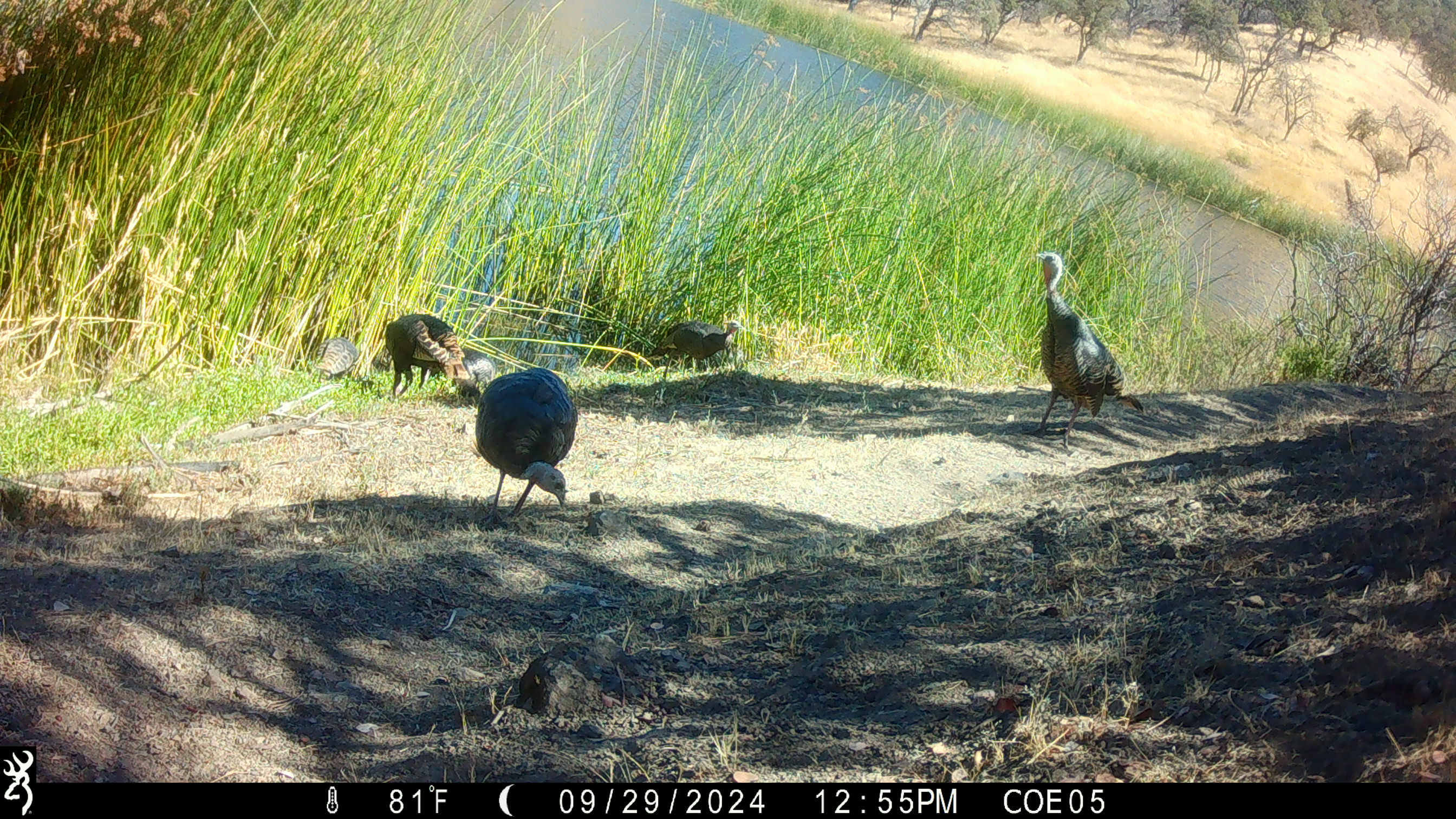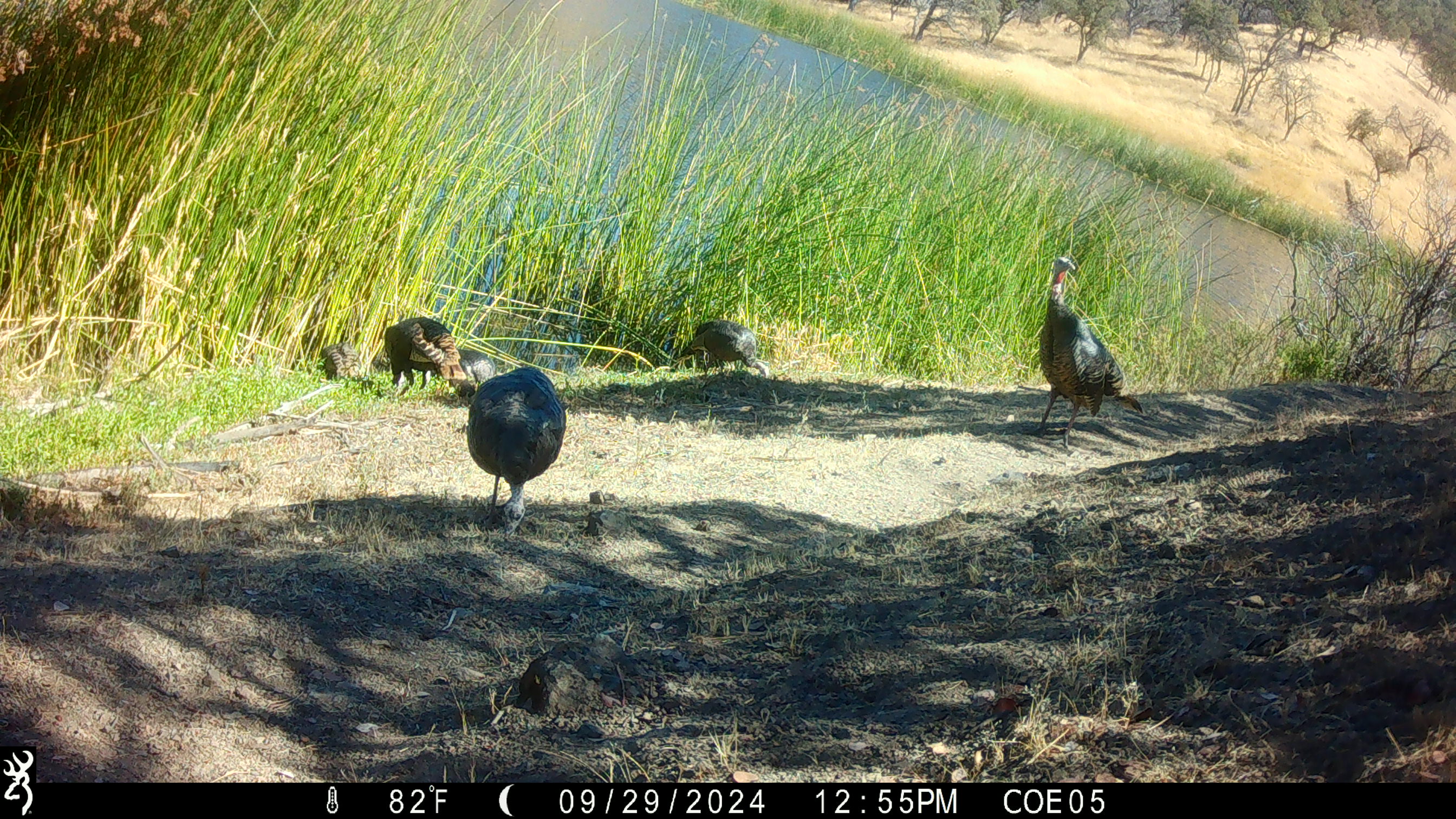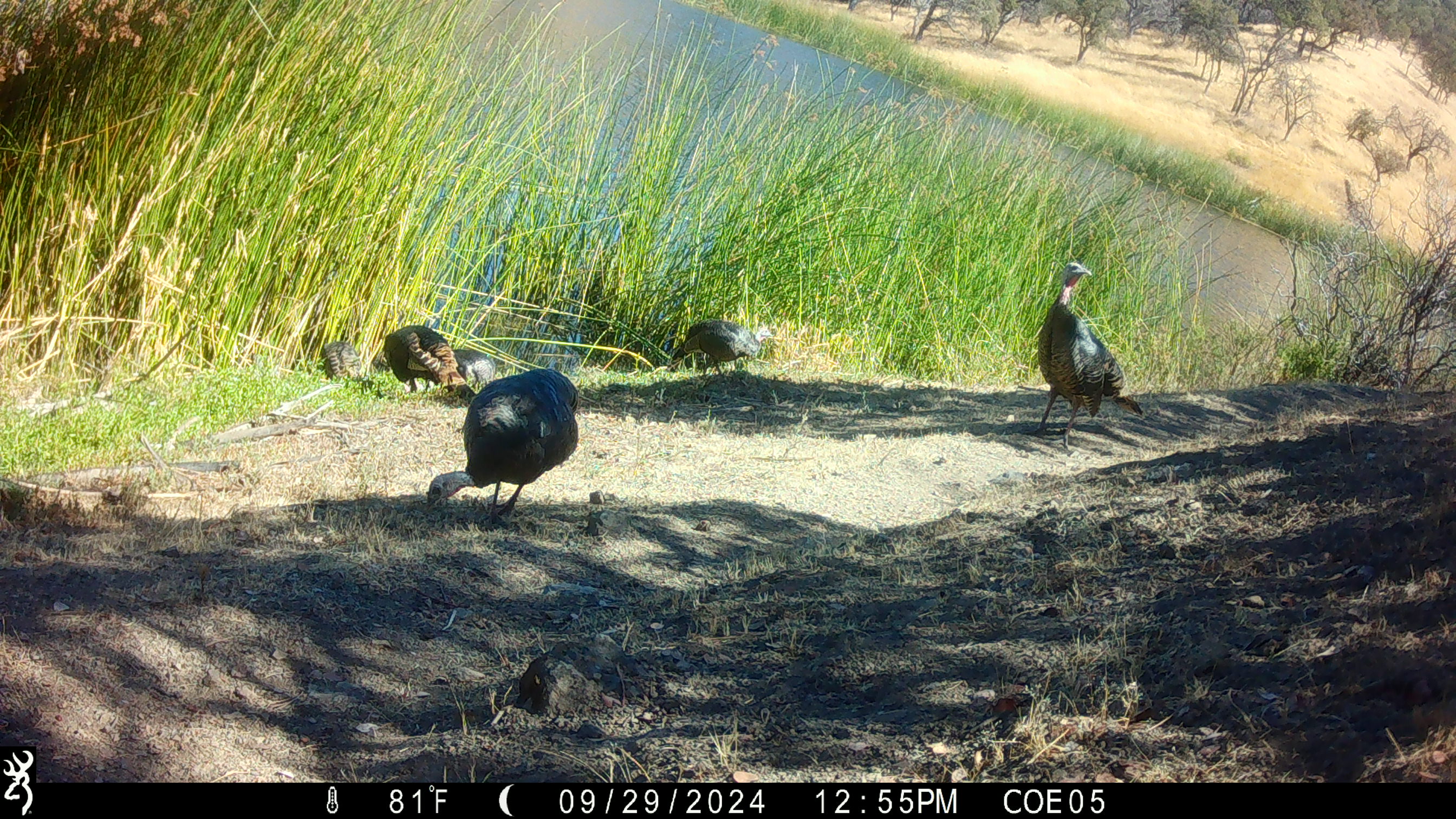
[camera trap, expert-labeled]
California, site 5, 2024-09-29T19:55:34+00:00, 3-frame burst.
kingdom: Animalia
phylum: Chordata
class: Aves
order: Galliformes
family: Phasianidae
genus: Meleagris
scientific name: Meleagris gallopavo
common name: turkey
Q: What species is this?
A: Turkey (Meleagris gallopavo).